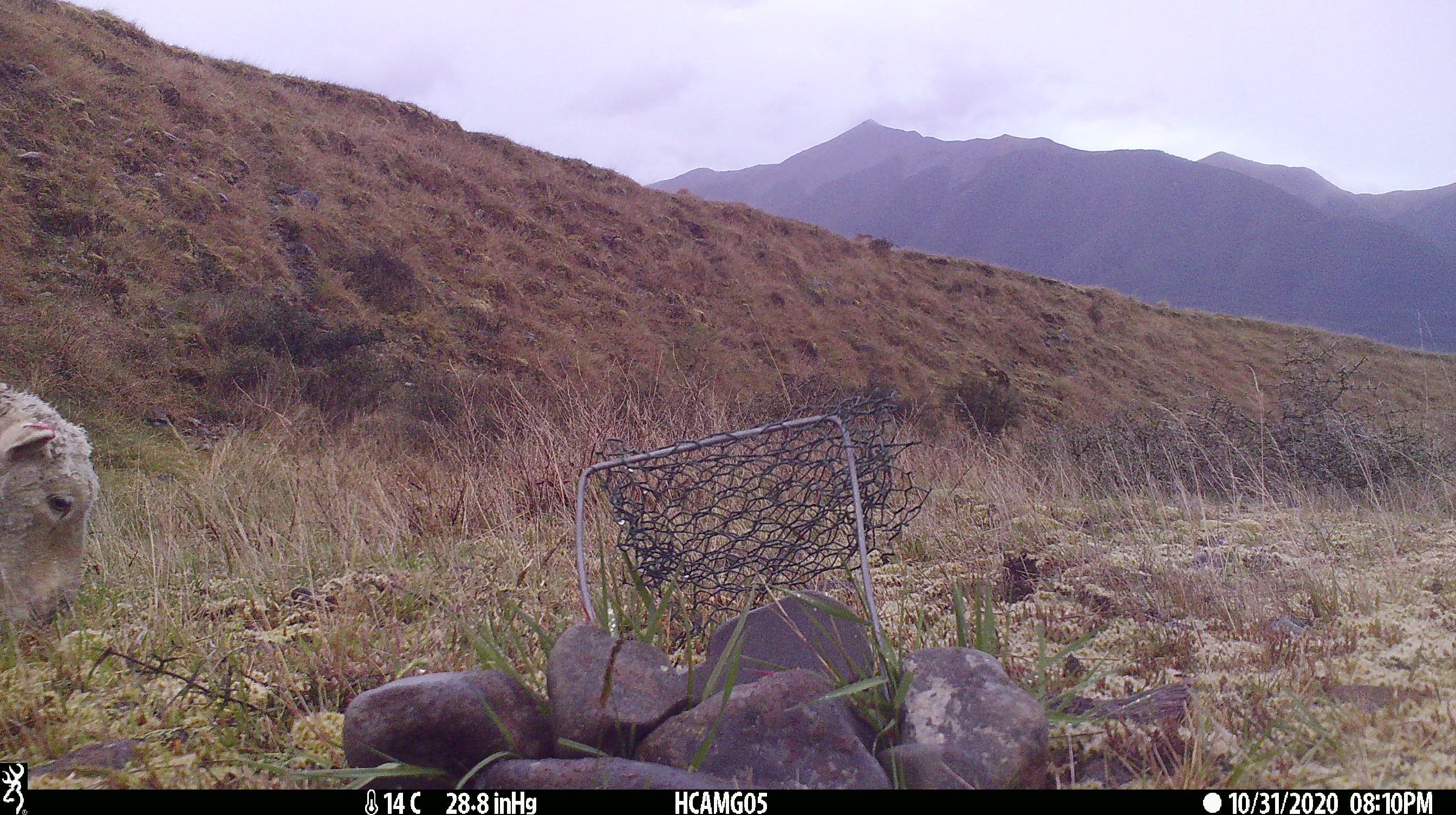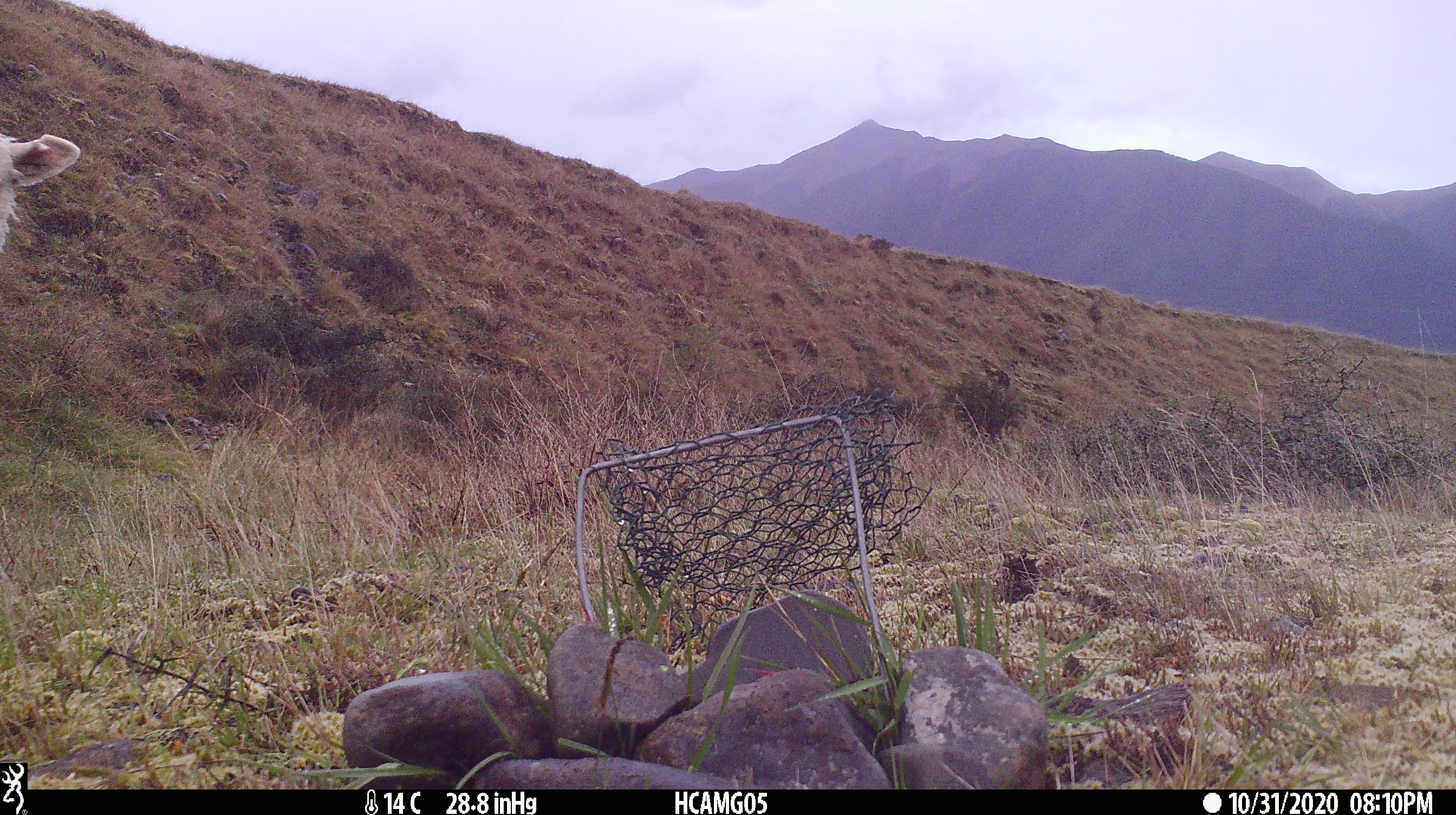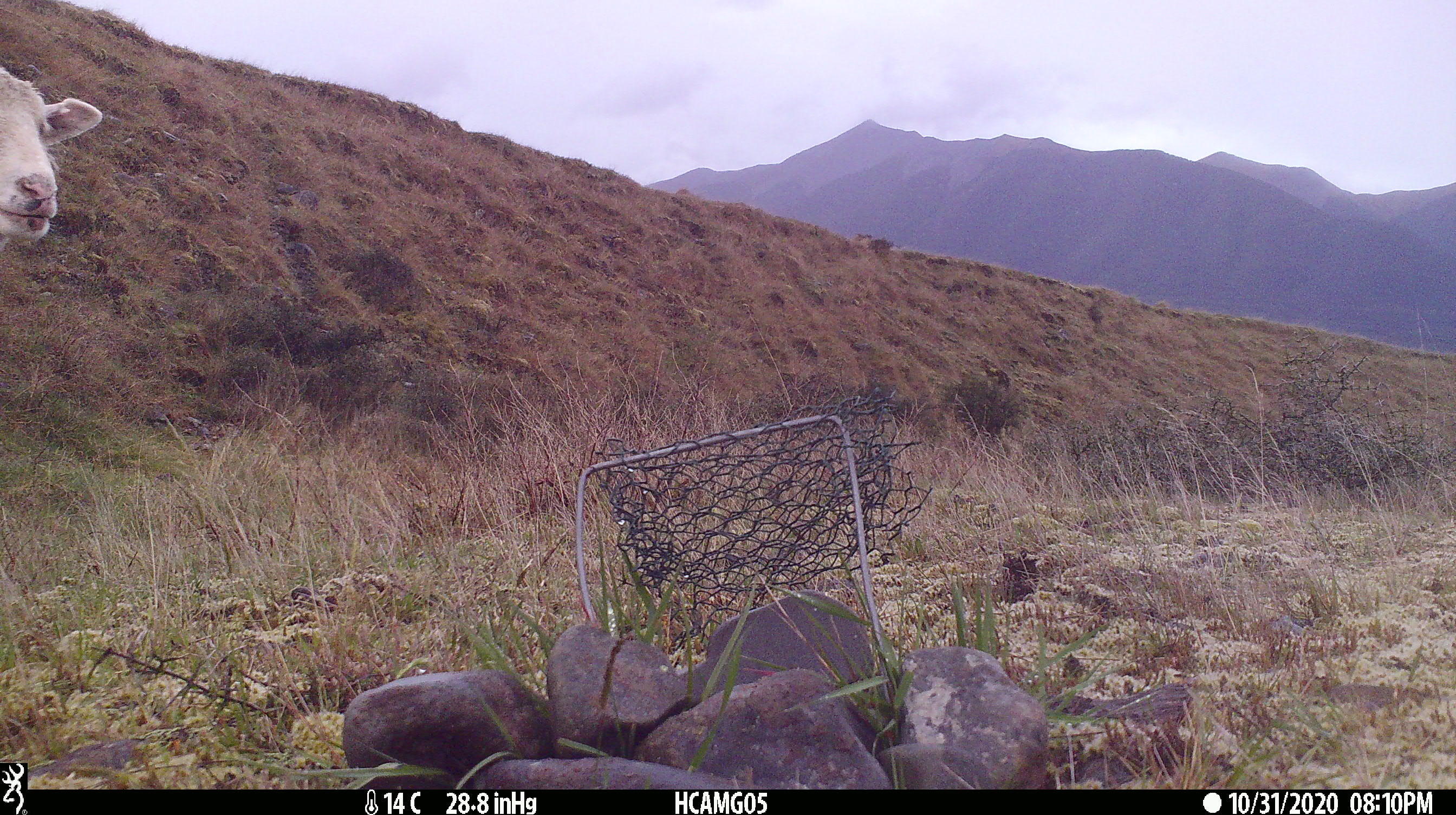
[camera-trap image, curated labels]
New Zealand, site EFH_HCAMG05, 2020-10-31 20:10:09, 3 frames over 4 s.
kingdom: Animalia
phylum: Chordata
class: Mammalia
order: Artiodactyla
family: Bovidae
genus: Ovis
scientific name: Ovis aries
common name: domestic sheep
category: sheep